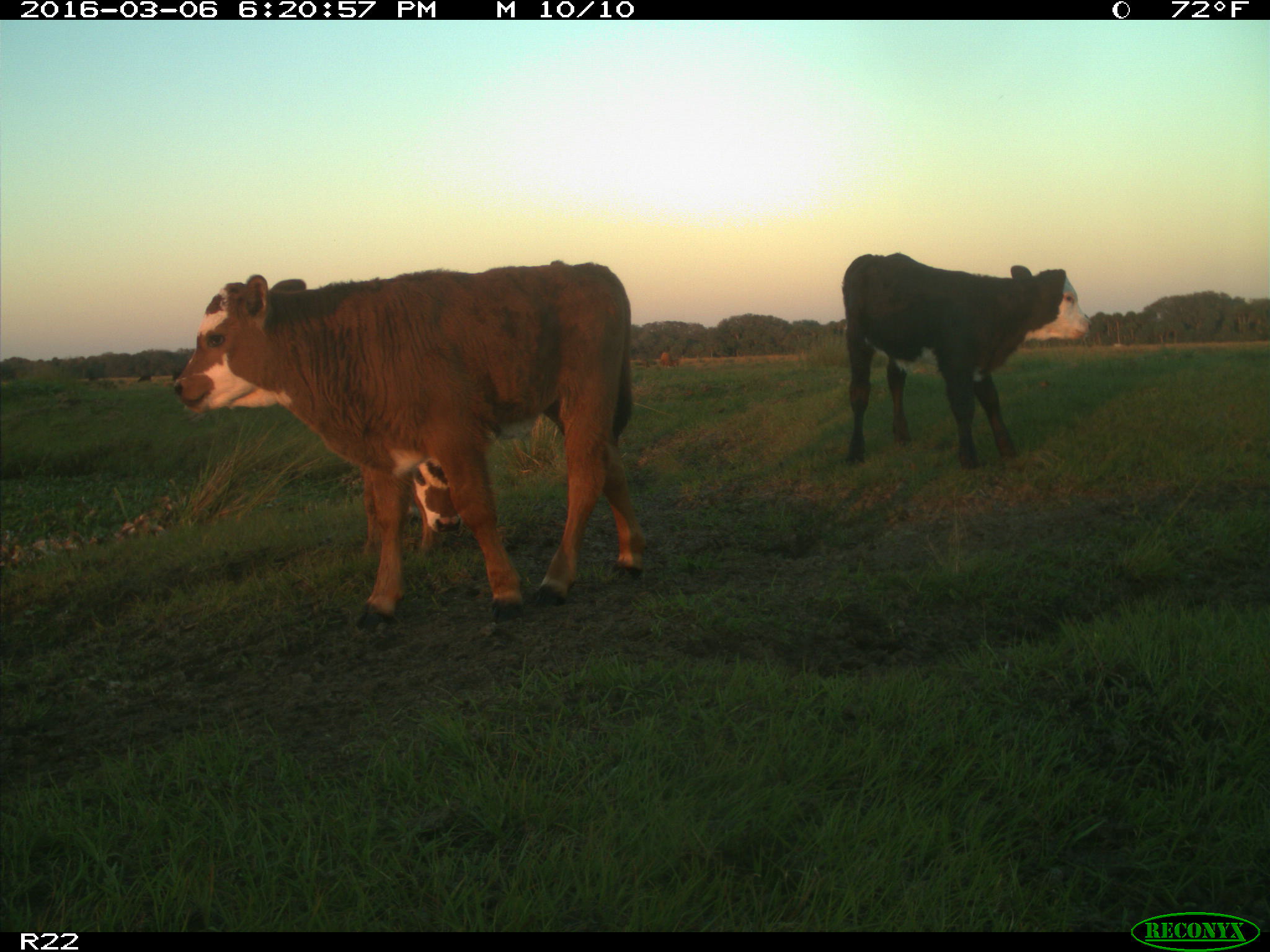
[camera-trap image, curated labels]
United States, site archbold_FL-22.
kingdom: Animalia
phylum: Chordata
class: Mammalia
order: Artiodactyla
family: Bovidae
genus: Bos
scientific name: Bos taurus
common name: domestic cow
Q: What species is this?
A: Bos taurus (domestic cow).